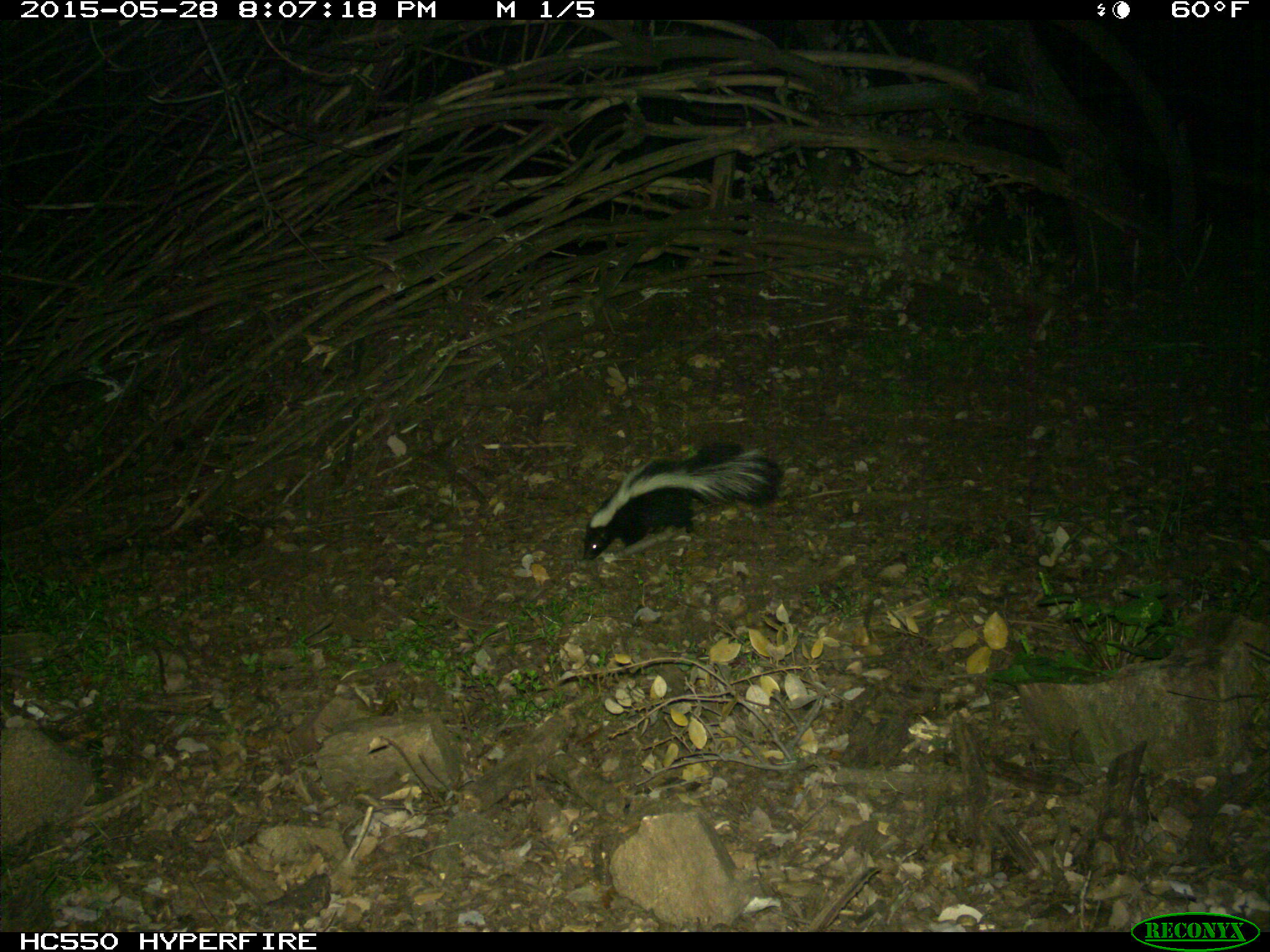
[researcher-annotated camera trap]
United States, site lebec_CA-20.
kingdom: Animalia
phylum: Chordata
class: Mammalia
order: Carnivora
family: Mephitidae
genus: Mephitis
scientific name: Mephitis mephitis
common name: striped skunk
Mephitis mephitis (striped skunk).